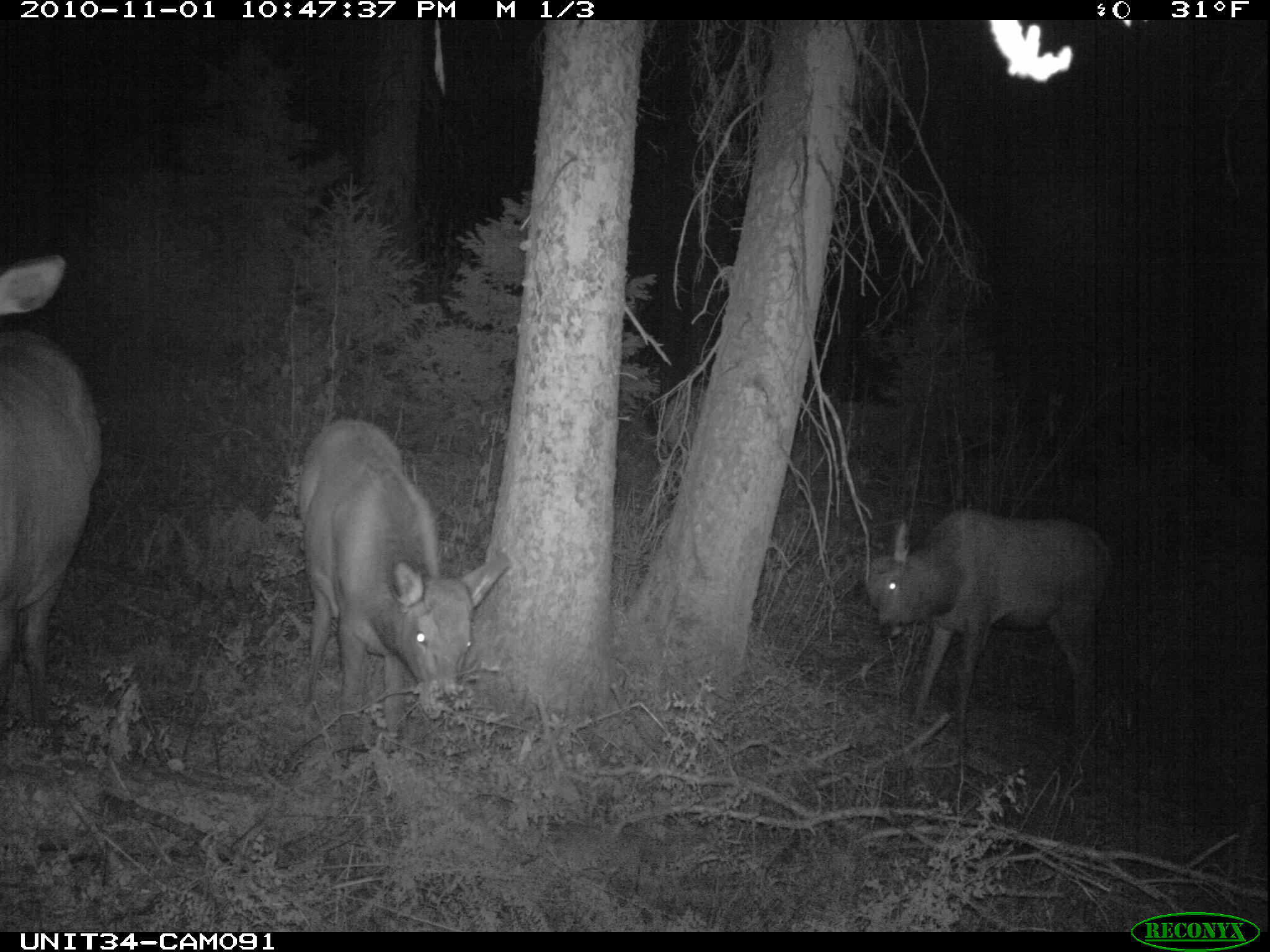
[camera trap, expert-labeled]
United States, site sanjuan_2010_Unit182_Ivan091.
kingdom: Animalia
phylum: Chordata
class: Mammalia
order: Artiodactyla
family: Cervidae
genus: Cervus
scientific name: Cervus elaphus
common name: red deer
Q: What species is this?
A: Cervus elaphus (red deer).